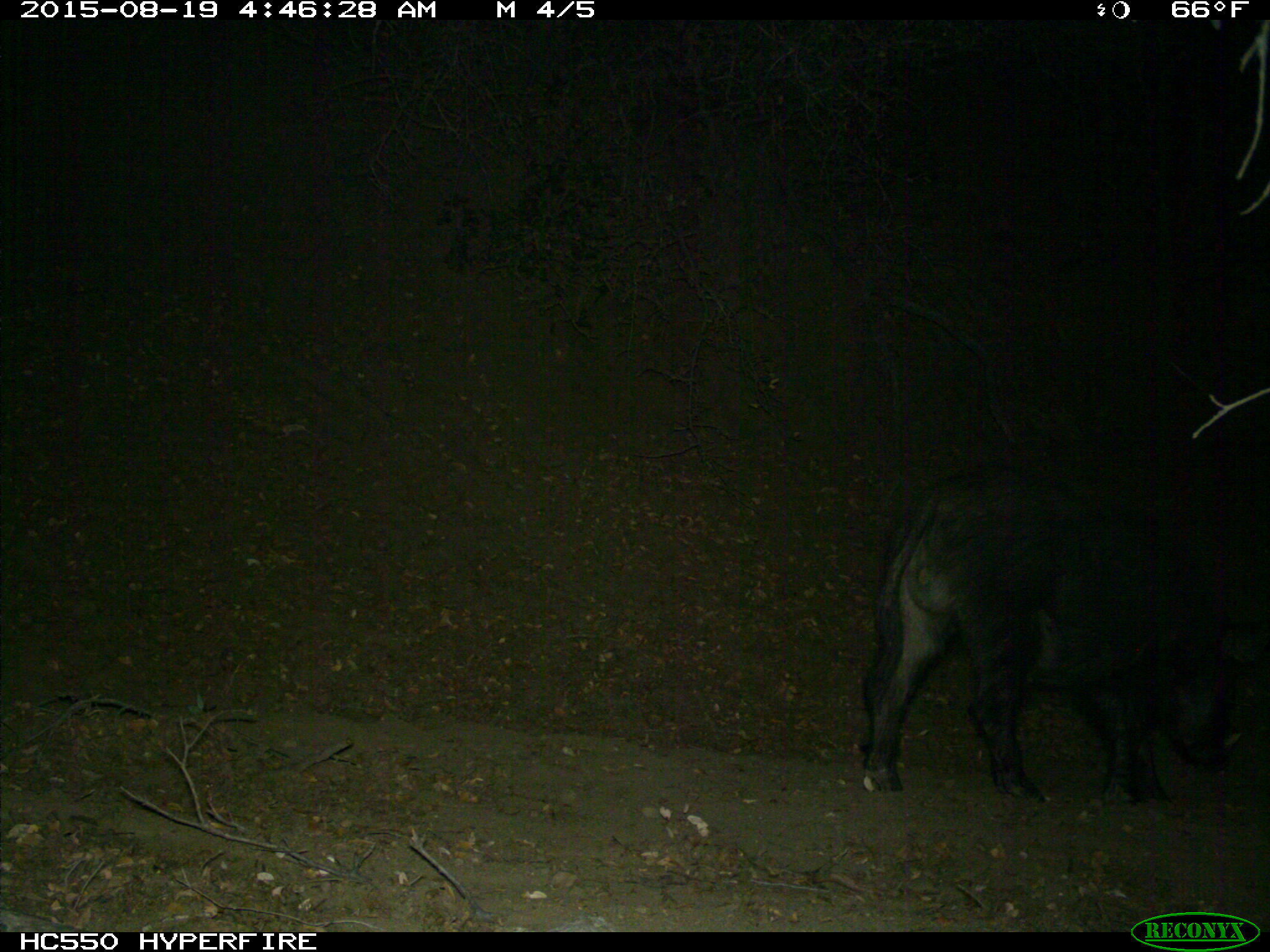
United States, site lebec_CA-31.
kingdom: Animalia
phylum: Chordata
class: Mammalia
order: Artiodactyla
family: Suidae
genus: Sus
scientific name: Sus scrofa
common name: wild boar